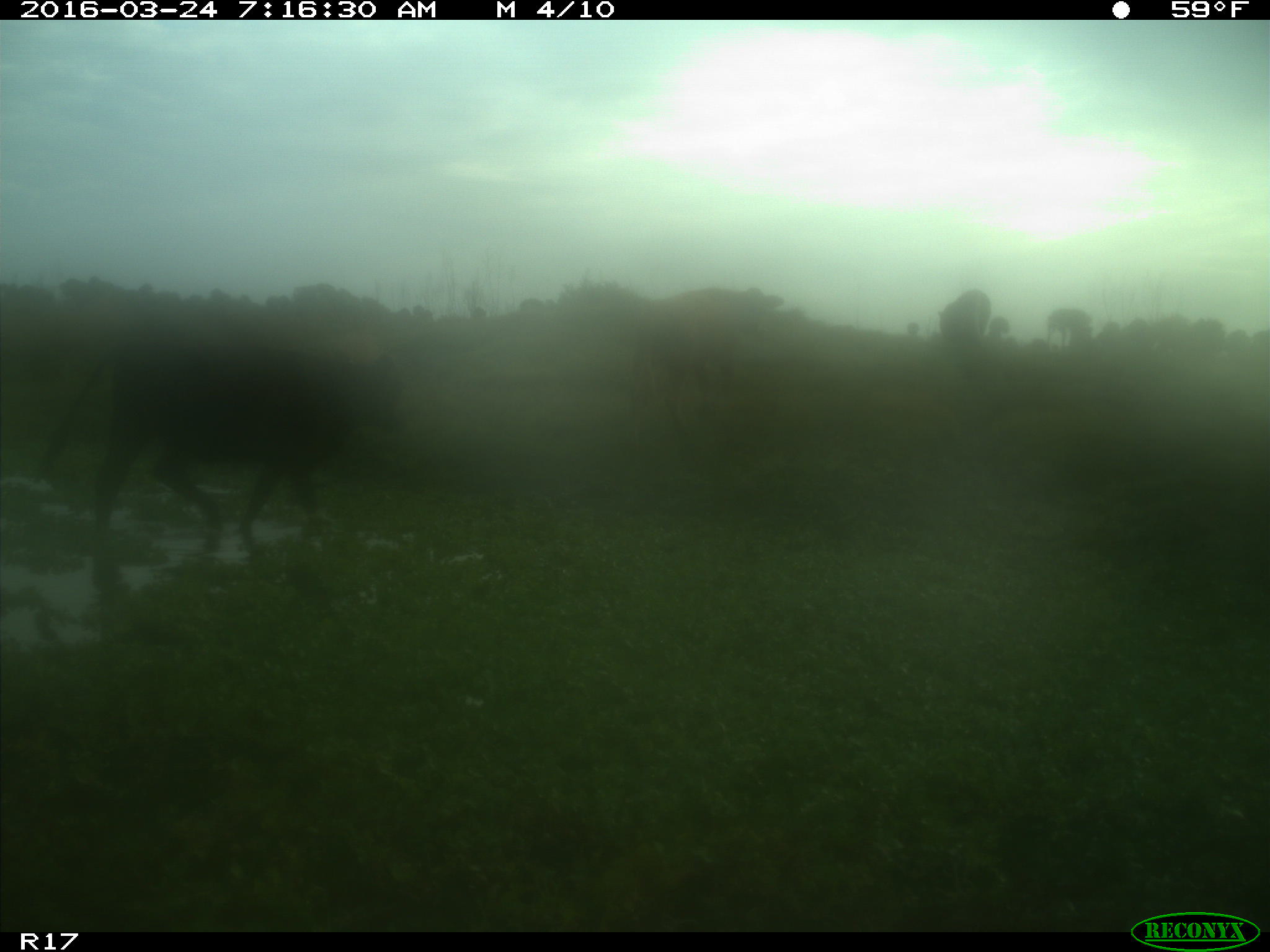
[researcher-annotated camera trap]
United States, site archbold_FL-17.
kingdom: Animalia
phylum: Chordata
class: Mammalia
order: Artiodactyla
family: Bovidae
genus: Bos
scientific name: Bos taurus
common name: domestic cow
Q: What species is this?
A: Bos taurus (domestic cow).